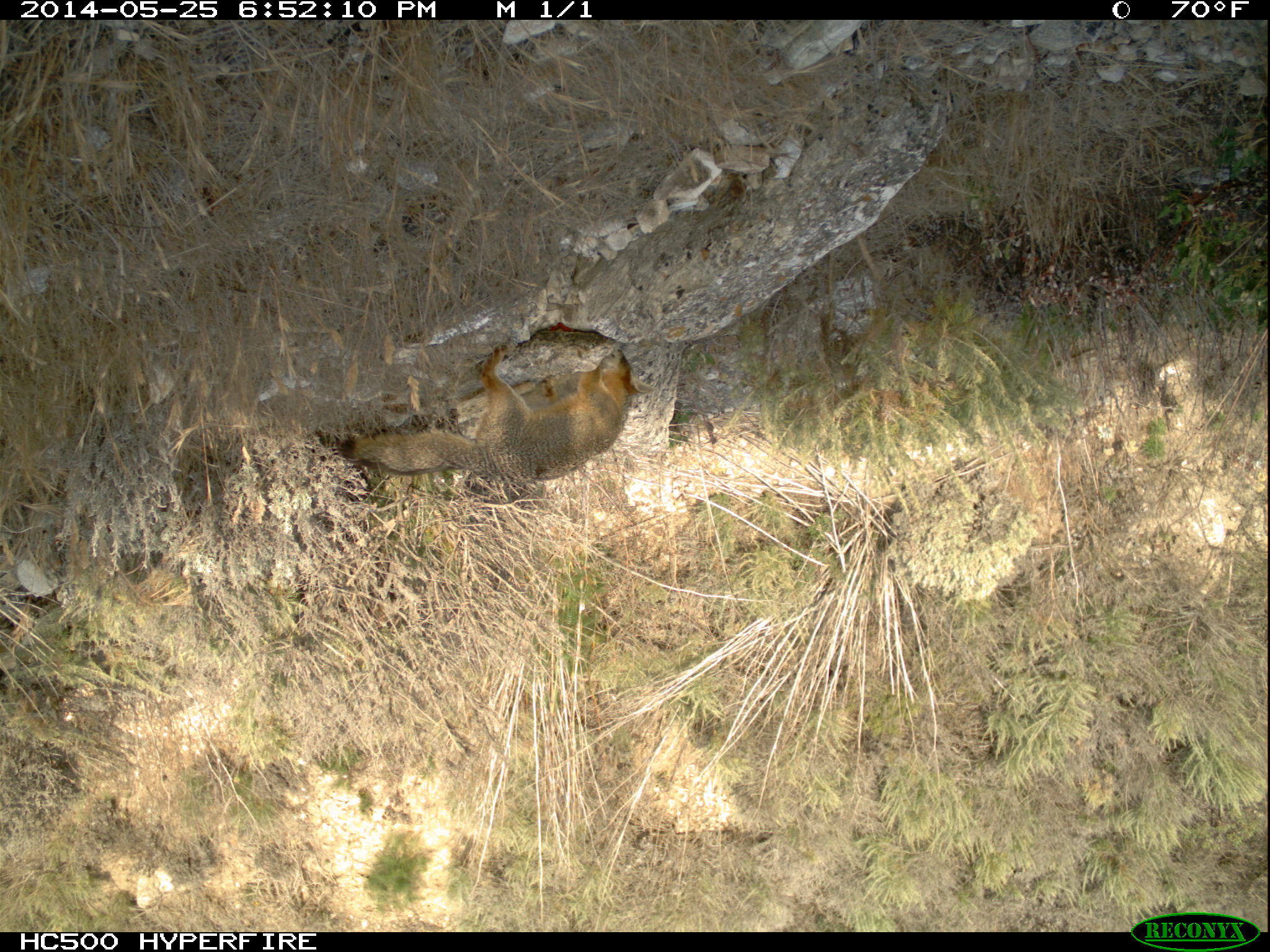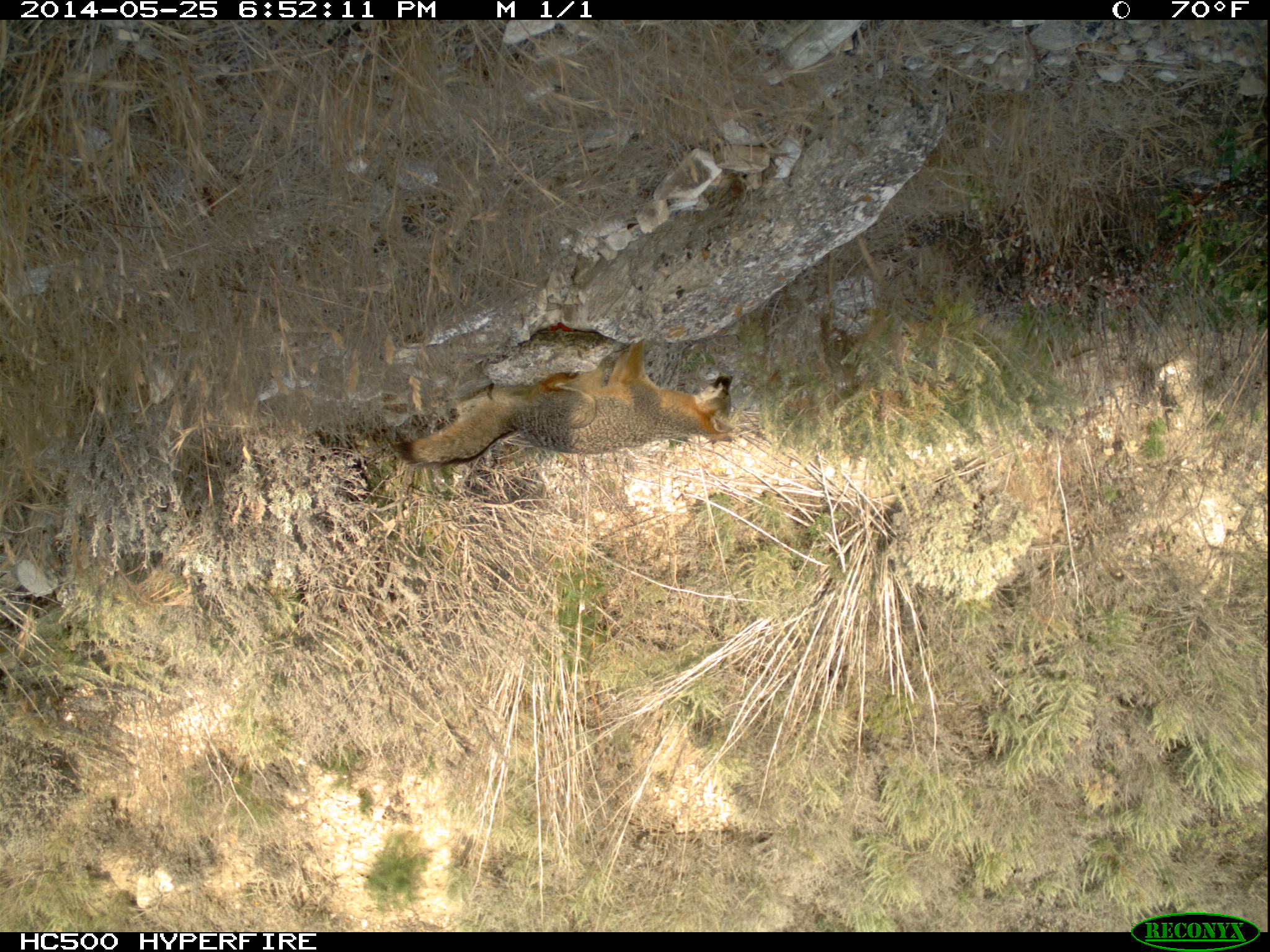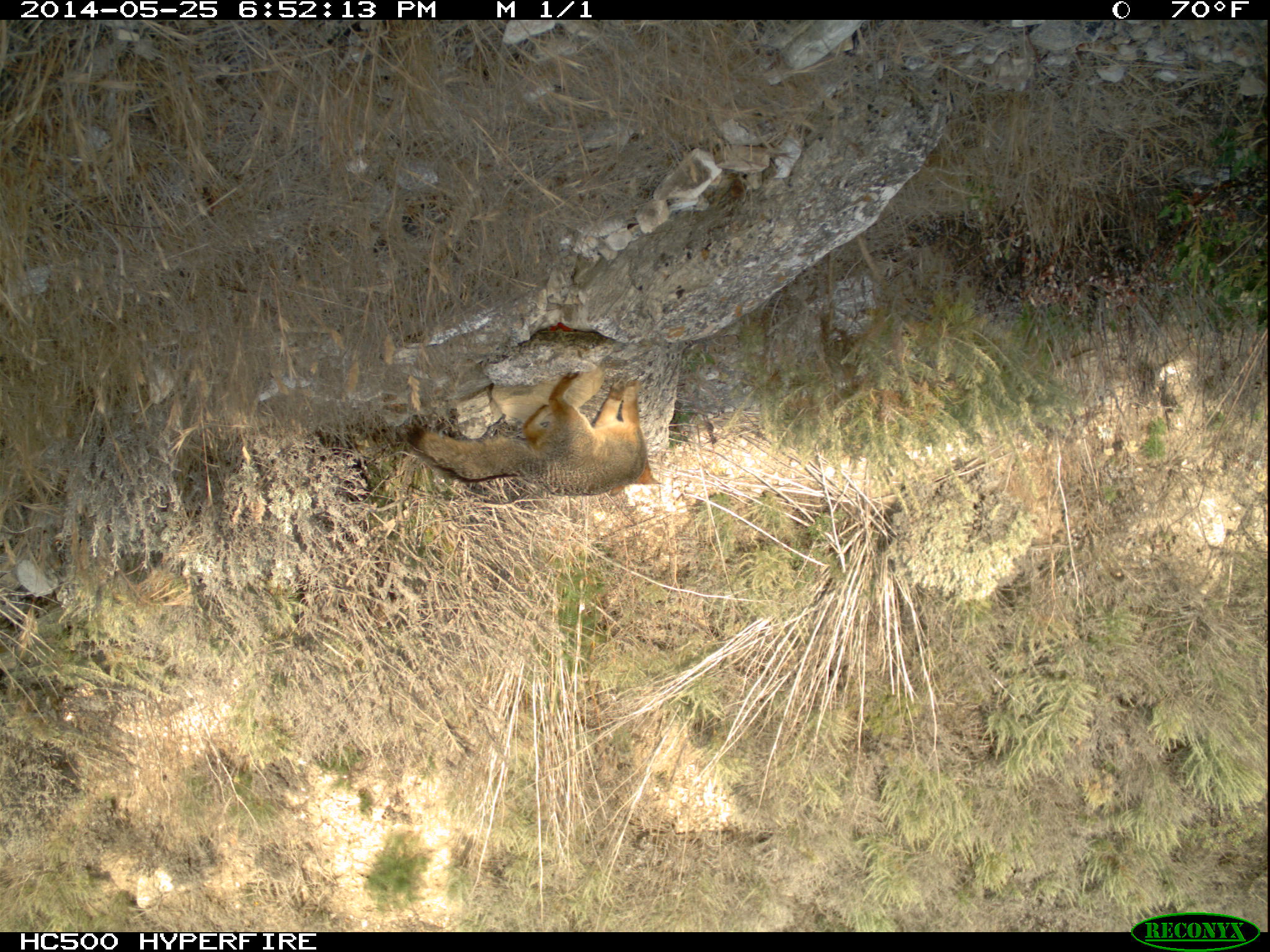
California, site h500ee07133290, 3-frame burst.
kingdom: Animalia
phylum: Chordata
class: Mammalia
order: Carnivora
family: Canidae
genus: Urocyon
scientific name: Urocyon littoralis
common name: island fox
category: fox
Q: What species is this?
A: Fox (island fox) (Urocyon littoralis).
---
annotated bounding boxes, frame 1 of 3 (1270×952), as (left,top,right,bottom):
fox: (338,350,657,479)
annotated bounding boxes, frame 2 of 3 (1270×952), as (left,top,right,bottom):
fox: (391,338,735,469)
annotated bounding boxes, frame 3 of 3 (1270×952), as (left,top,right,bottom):
fox: (404,371,662,498)